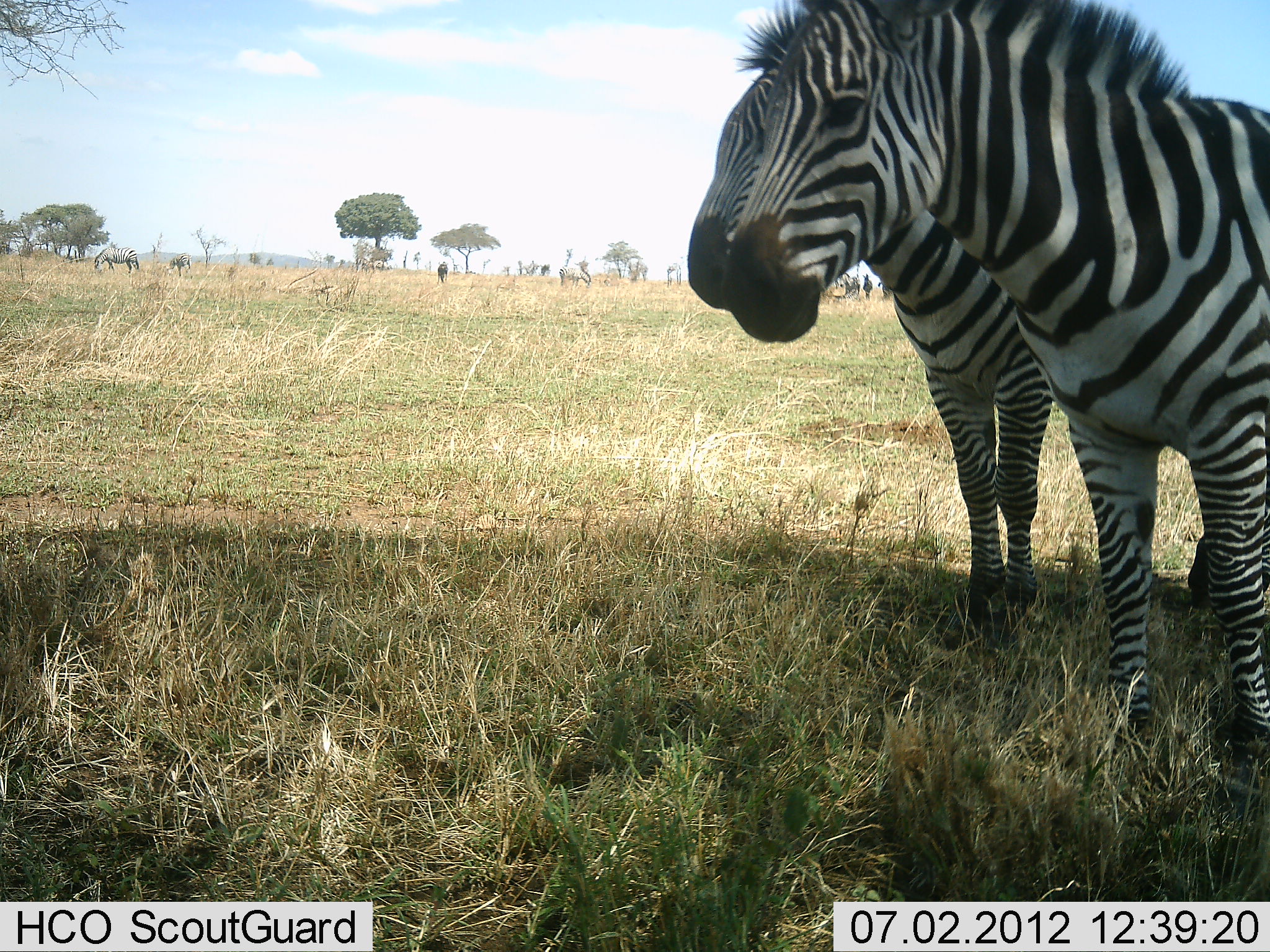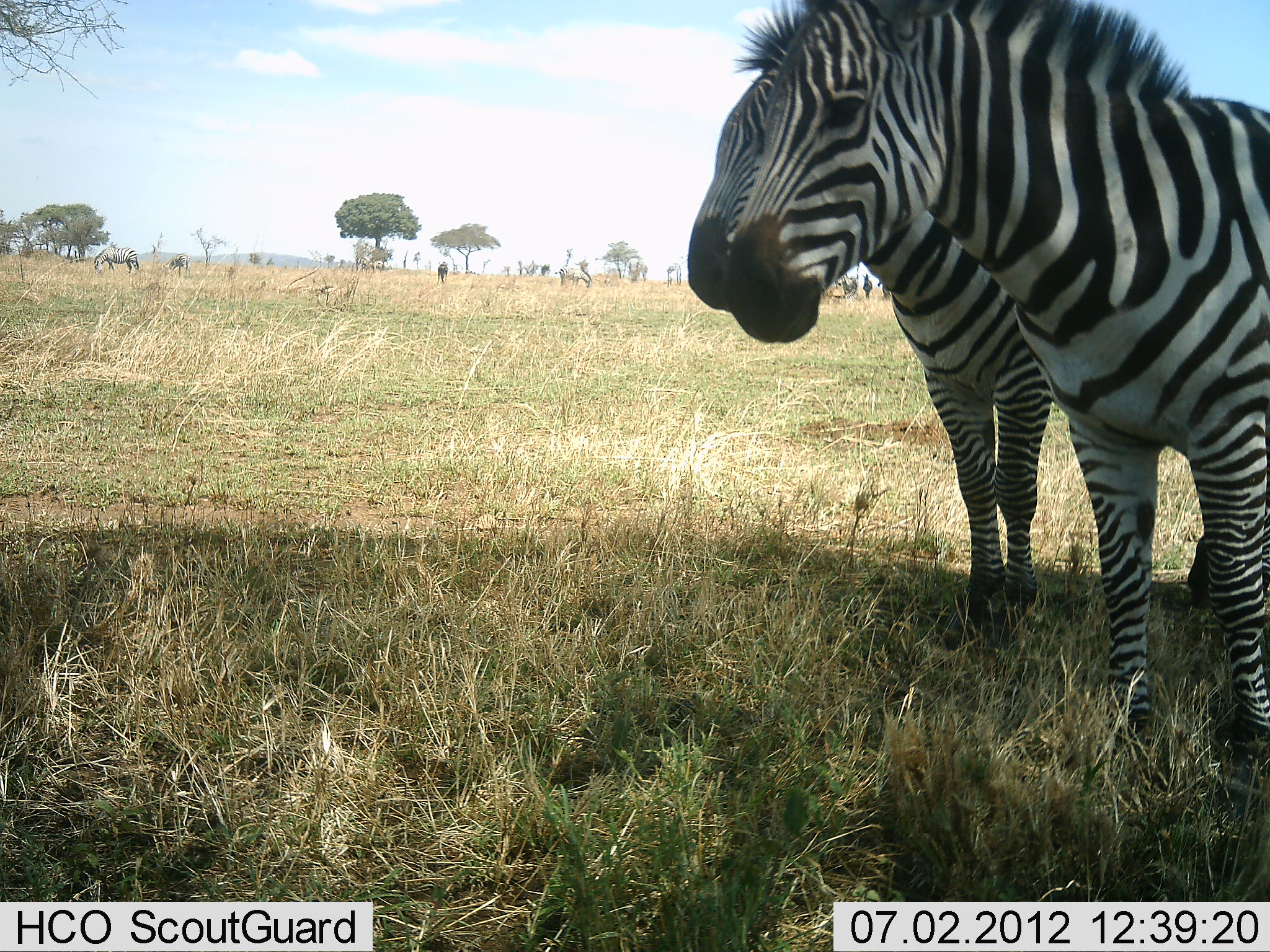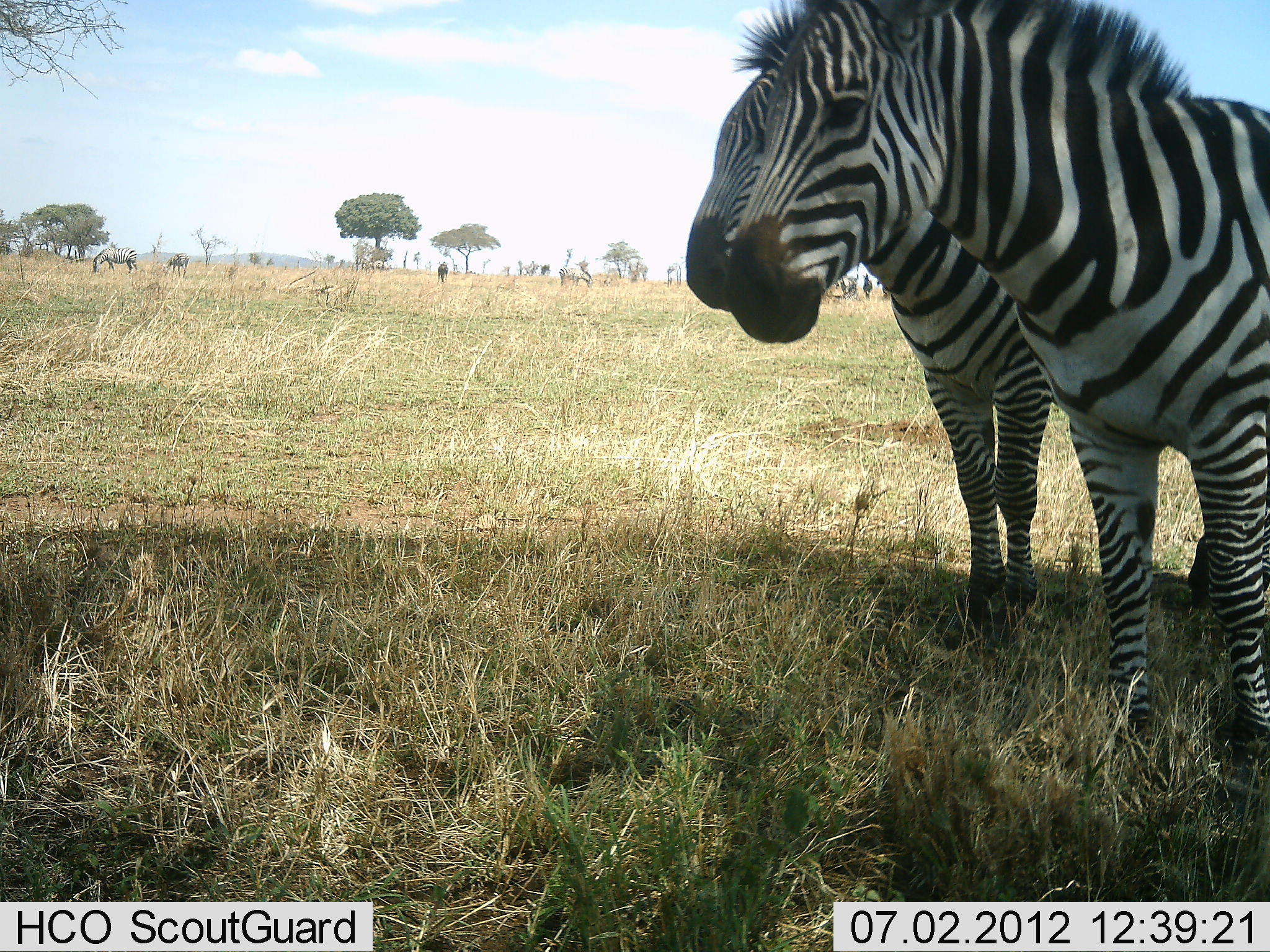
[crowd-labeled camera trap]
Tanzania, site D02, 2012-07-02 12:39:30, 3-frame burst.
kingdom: Animalia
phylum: Chordata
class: Mammalia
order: Perissodactyla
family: Equidae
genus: Equus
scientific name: Equus quagga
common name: plains zebra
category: zebra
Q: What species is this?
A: Zebra (plains zebra) (Equus quagga).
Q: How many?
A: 3.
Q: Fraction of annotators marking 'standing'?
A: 100%.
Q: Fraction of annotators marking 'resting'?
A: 0%.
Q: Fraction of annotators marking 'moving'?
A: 0%.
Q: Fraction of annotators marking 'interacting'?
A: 0%.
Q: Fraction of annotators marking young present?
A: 0%.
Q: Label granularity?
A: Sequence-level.